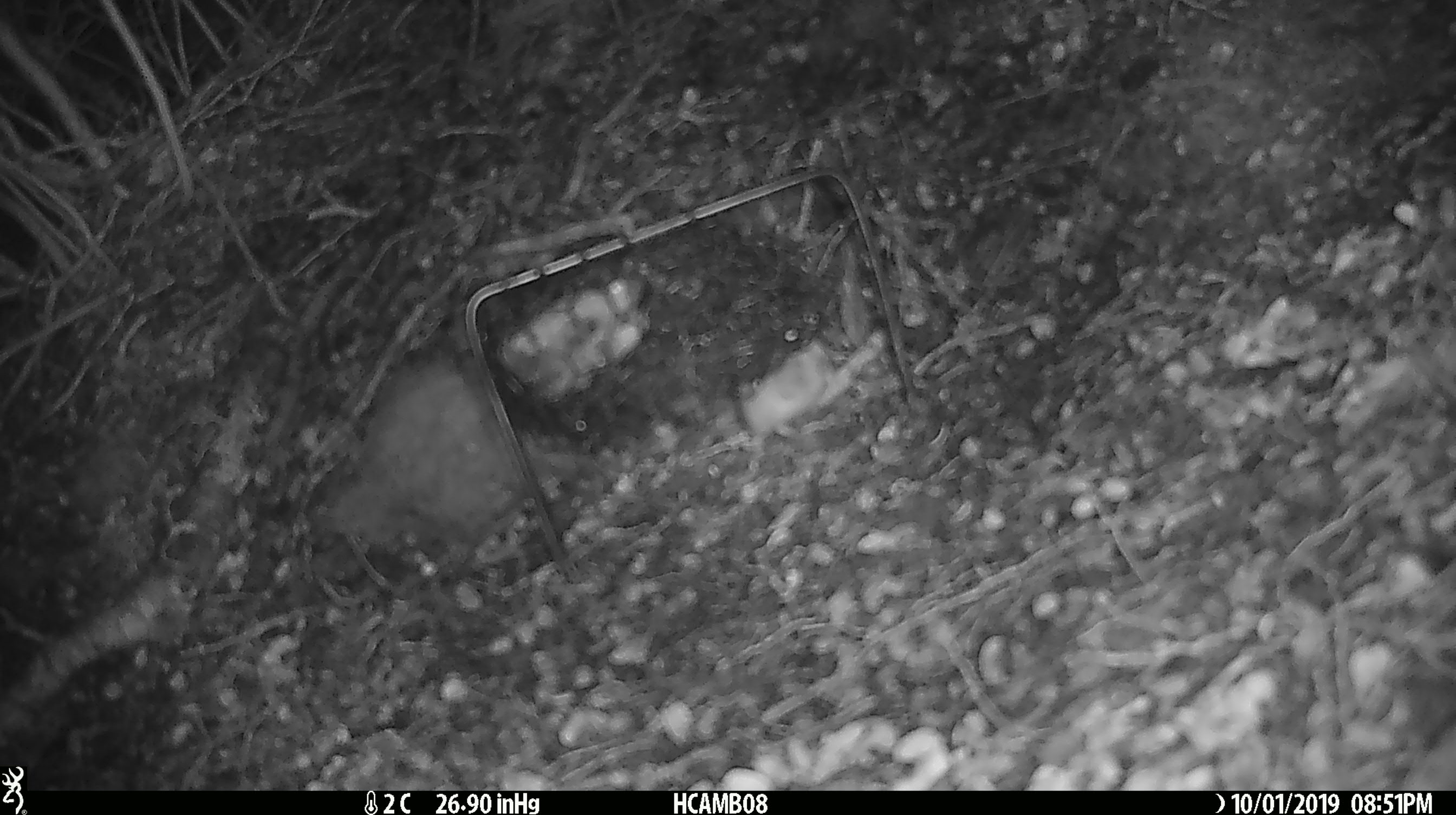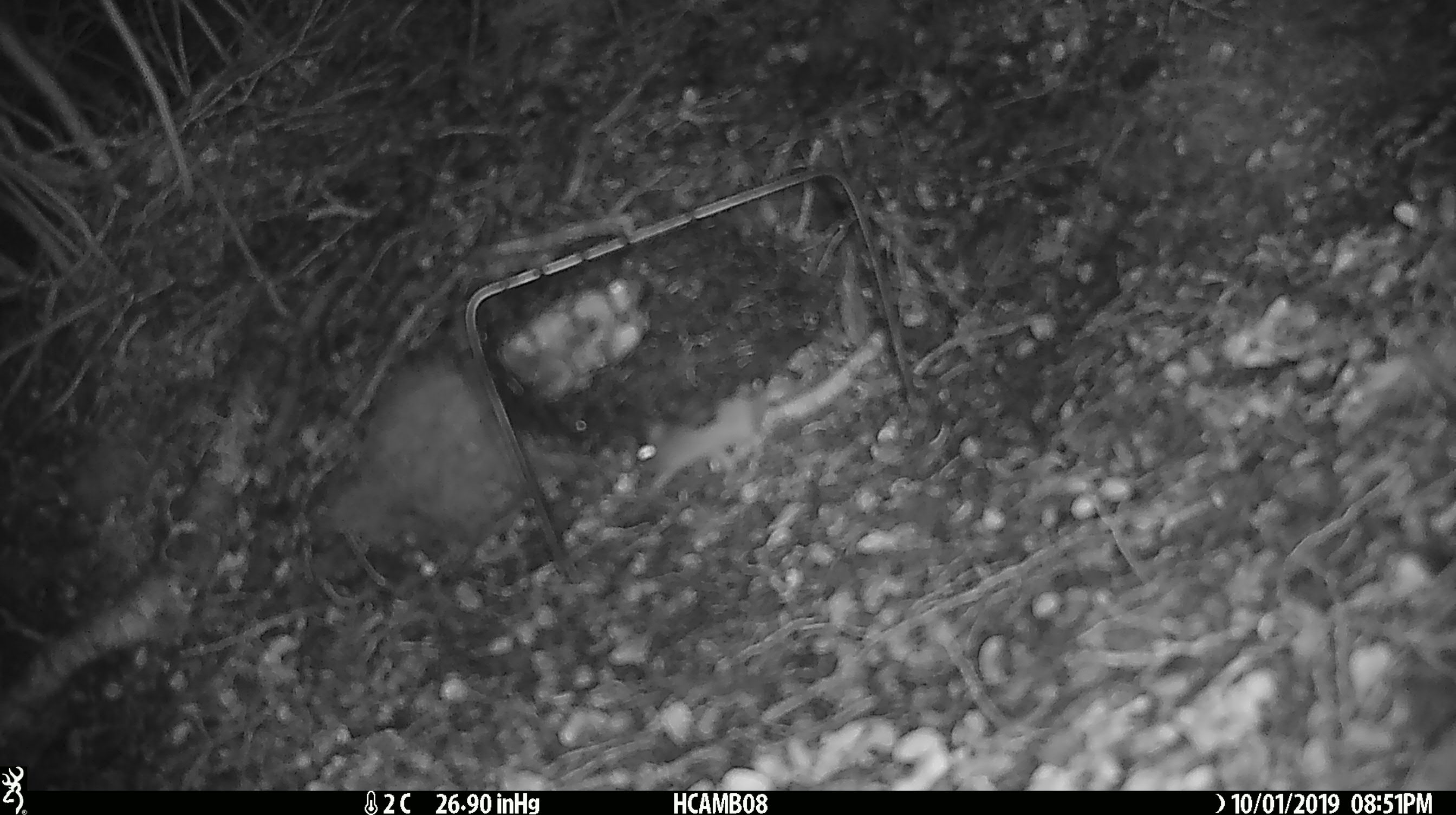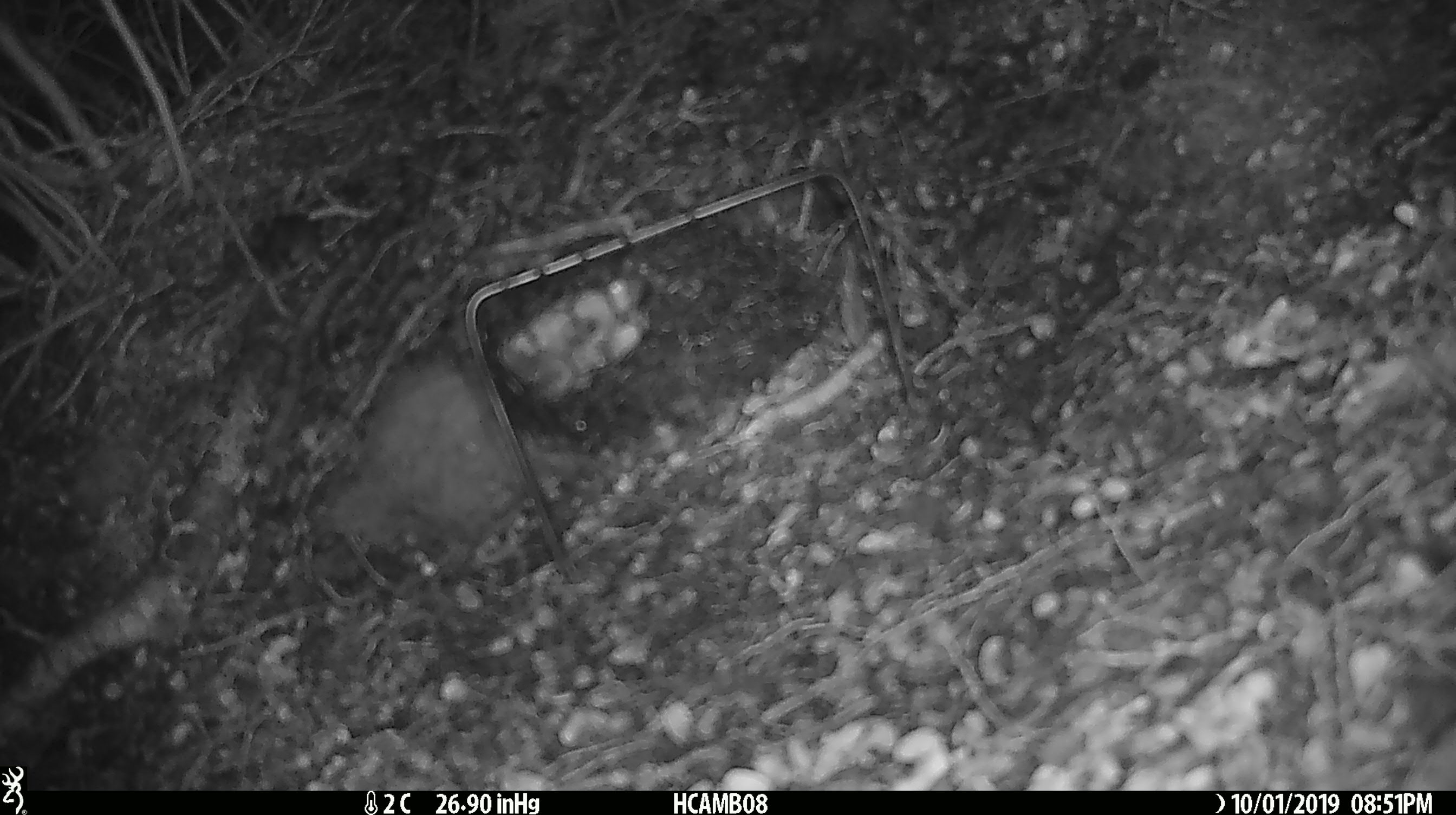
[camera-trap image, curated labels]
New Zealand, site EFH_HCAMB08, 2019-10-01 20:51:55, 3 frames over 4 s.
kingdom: Animalia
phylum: Chordata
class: Mammalia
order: Rodentia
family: Muridae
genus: Mus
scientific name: Mus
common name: mouse